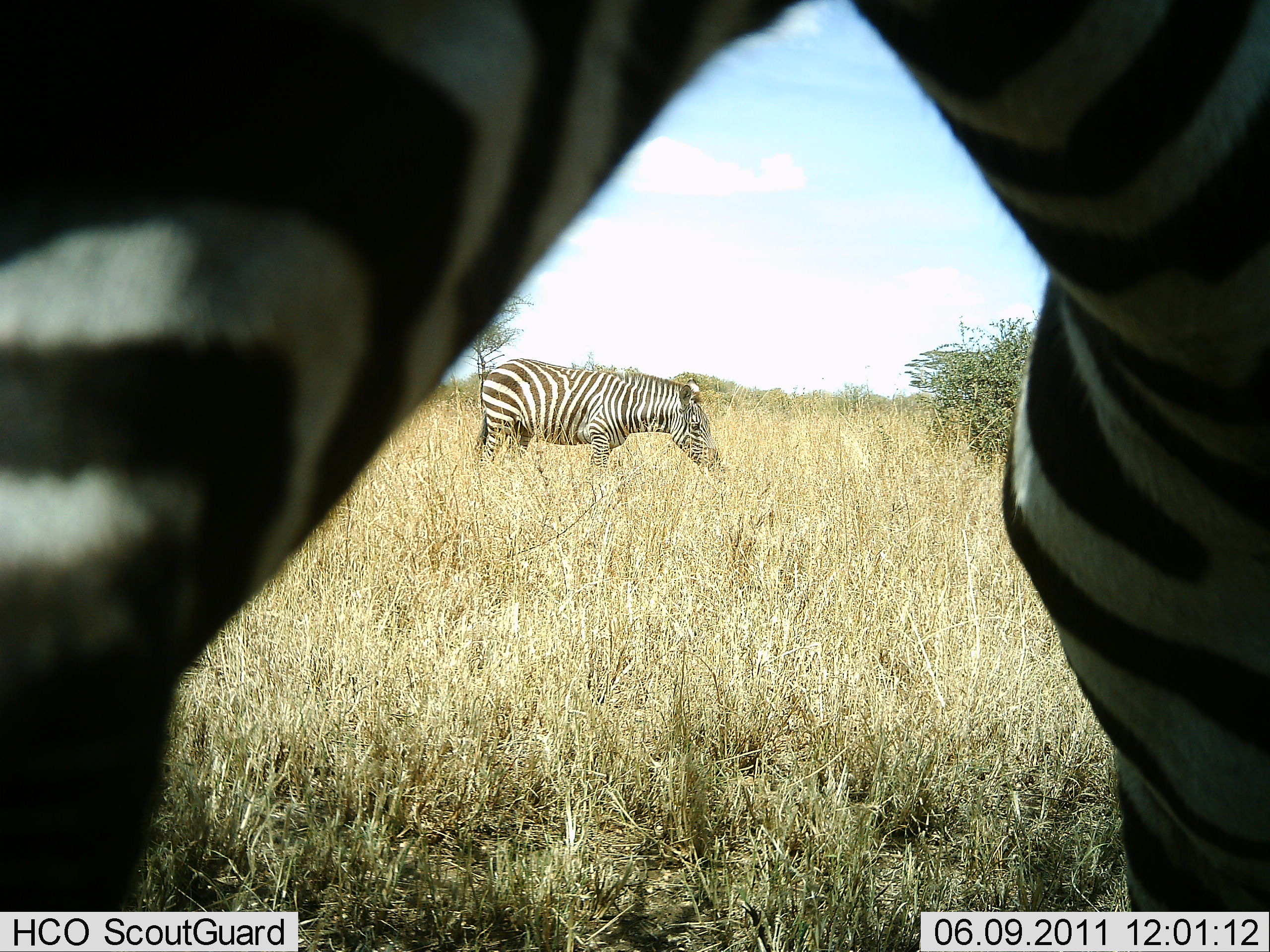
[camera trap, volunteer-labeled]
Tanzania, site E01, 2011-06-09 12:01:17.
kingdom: Animalia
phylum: Chordata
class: Mammalia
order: Perissodactyla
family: Equidae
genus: Equus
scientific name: Equus quagga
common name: plains zebra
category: zebra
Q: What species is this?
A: Zebra (plains zebra) (Equus quagga).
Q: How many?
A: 2.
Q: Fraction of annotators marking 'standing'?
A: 71%.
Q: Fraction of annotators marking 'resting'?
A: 0%.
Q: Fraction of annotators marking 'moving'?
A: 0%.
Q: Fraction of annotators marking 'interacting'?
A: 0%.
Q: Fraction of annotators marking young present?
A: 0%.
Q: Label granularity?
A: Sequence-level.